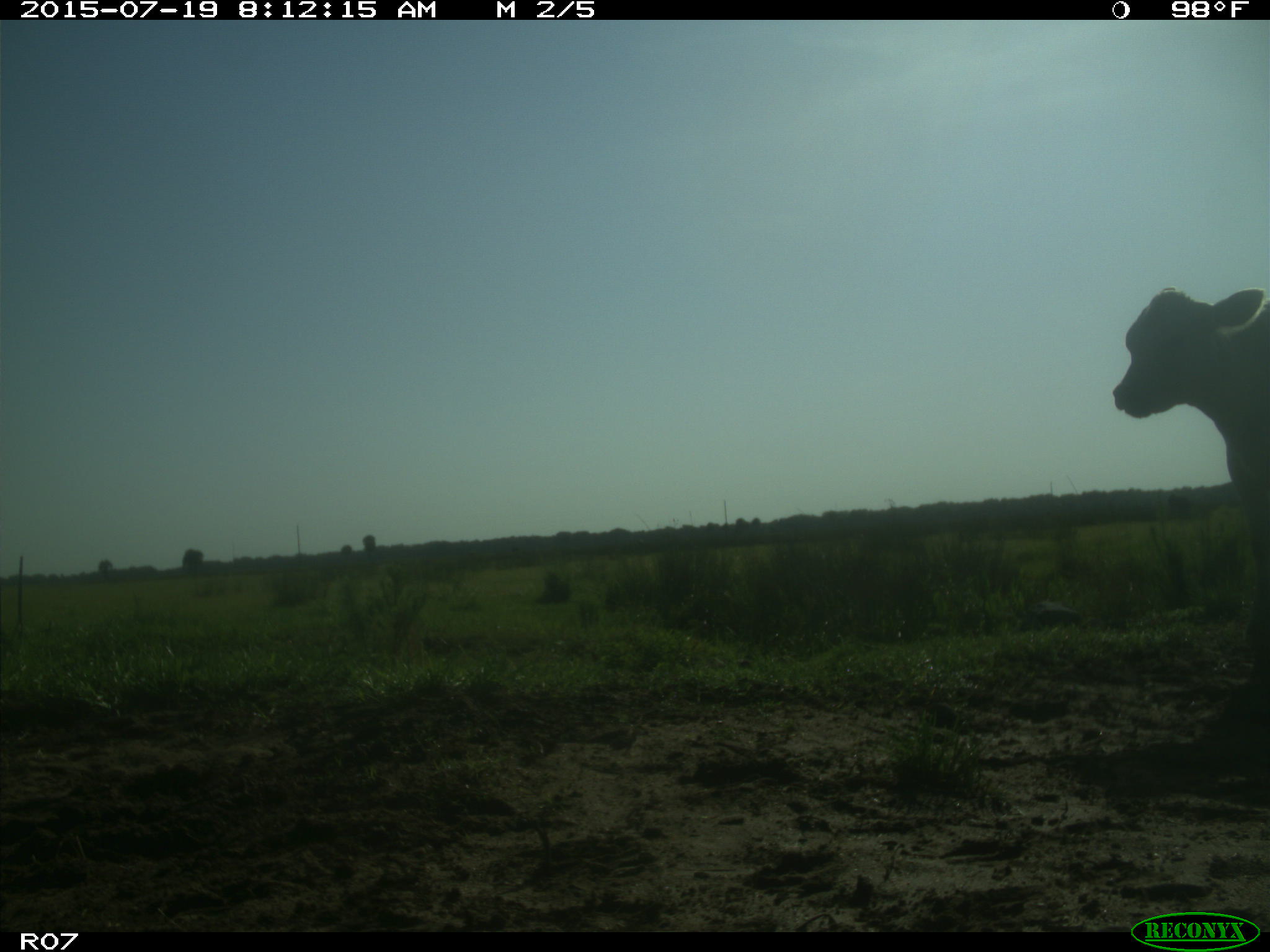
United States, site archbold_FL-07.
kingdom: Animalia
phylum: Chordata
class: Mammalia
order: Artiodactyla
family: Bovidae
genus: Bos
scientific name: Bos taurus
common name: domestic cow